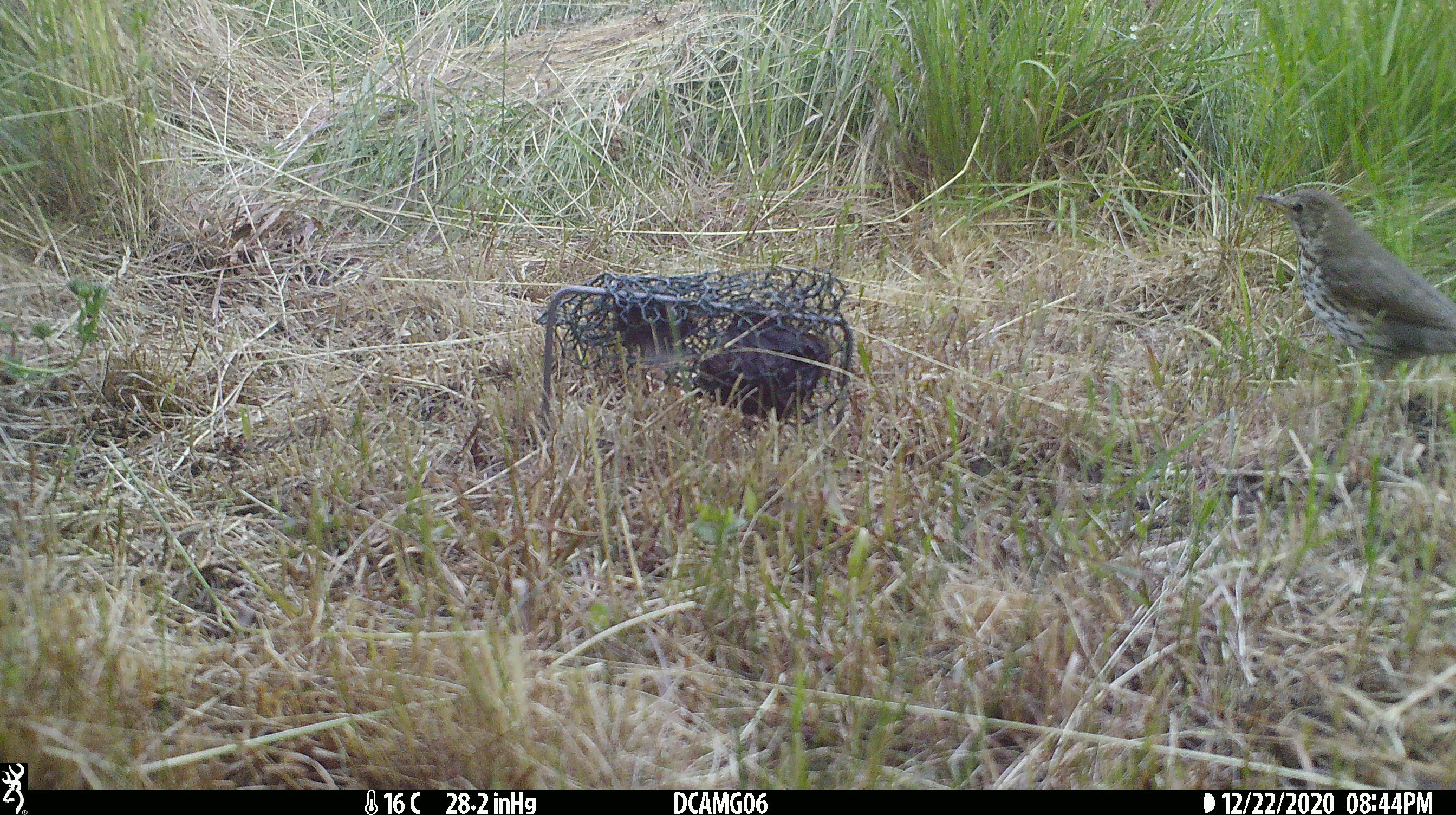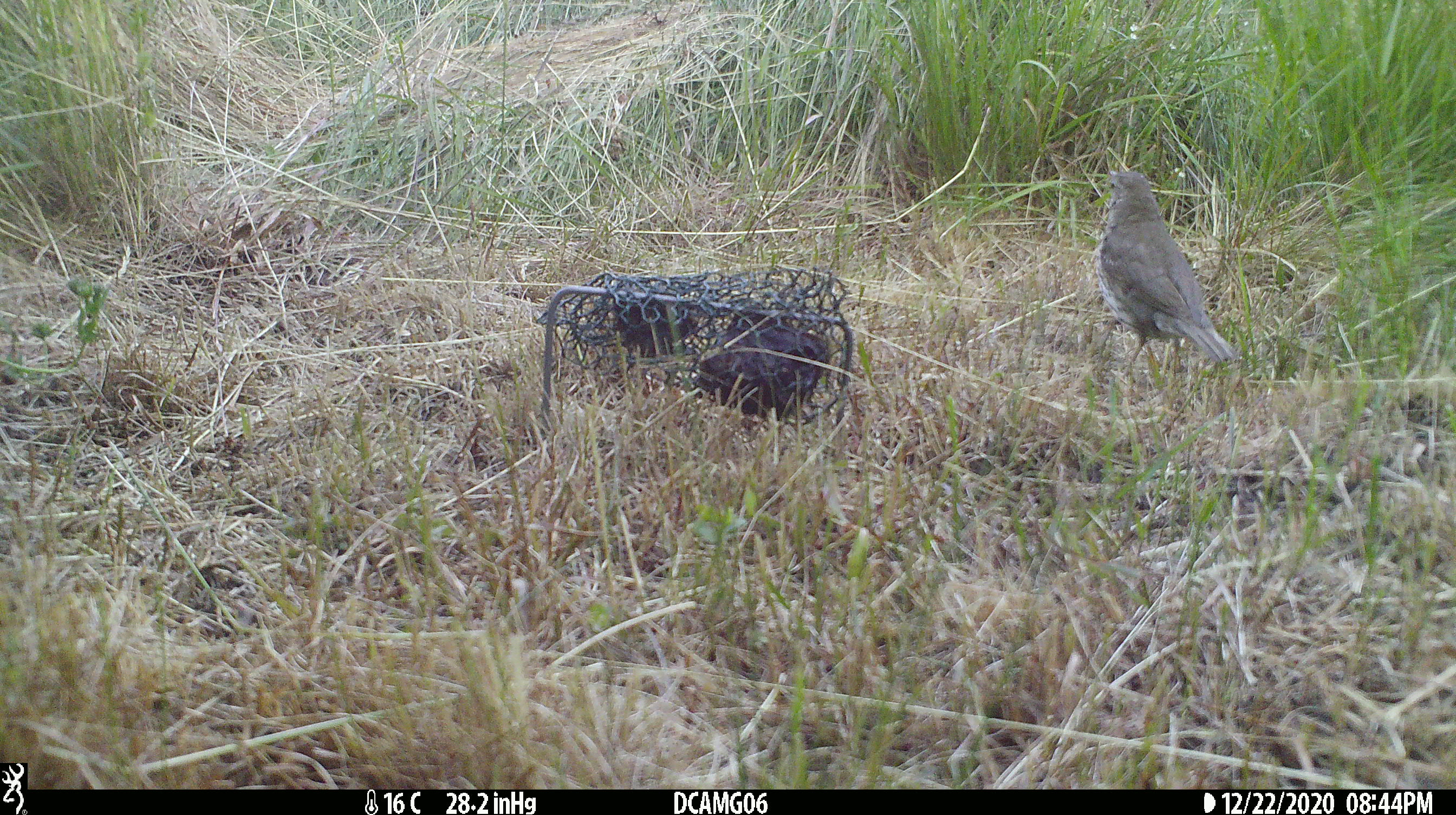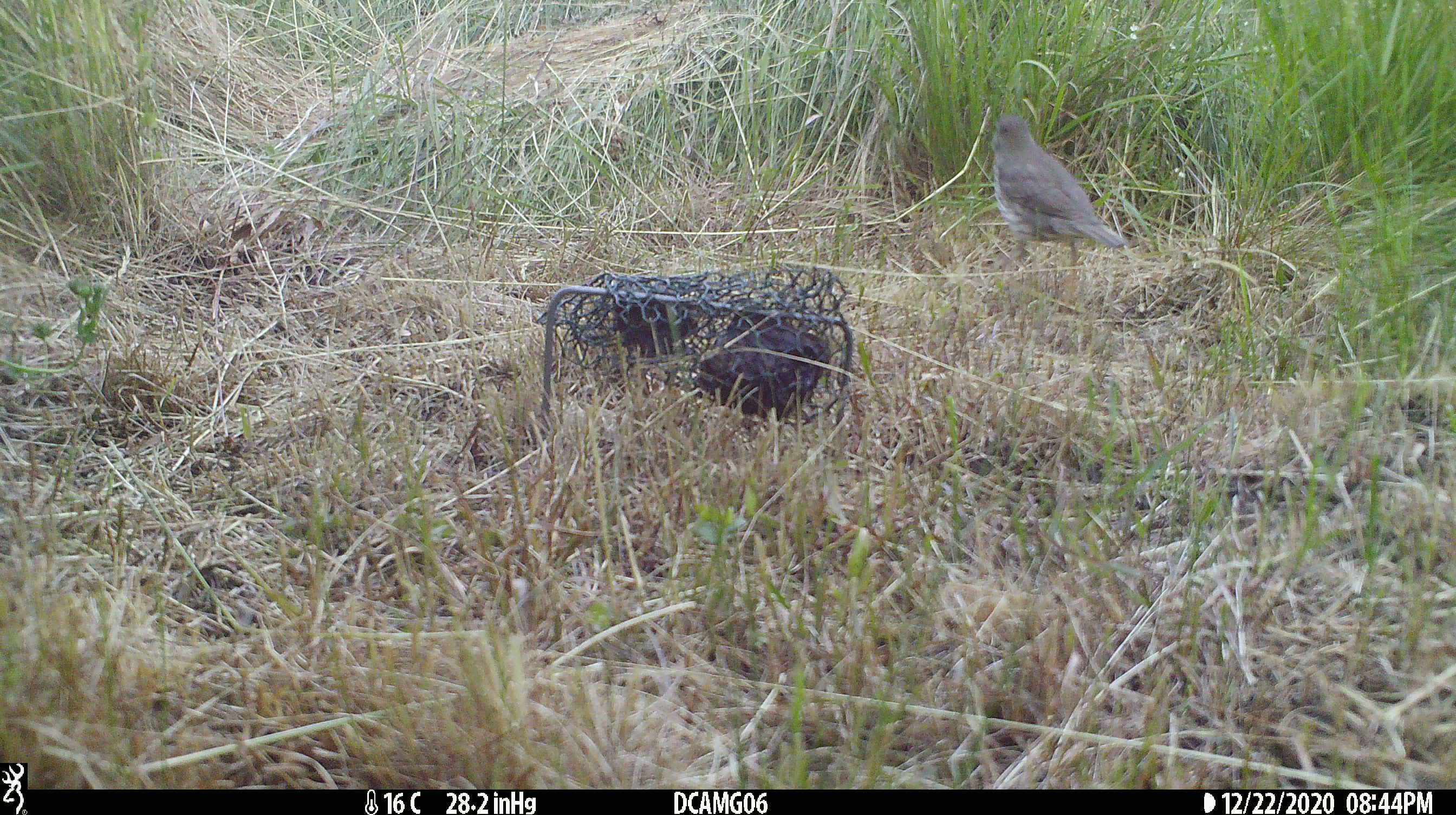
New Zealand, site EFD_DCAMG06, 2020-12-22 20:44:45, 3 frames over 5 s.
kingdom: Animalia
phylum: Chordata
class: Aves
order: Passeriformes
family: Turdidae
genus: Turdus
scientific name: Turdus philomelos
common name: song thrush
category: thrush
Thrush (song thrush) (Turdus philomelos).